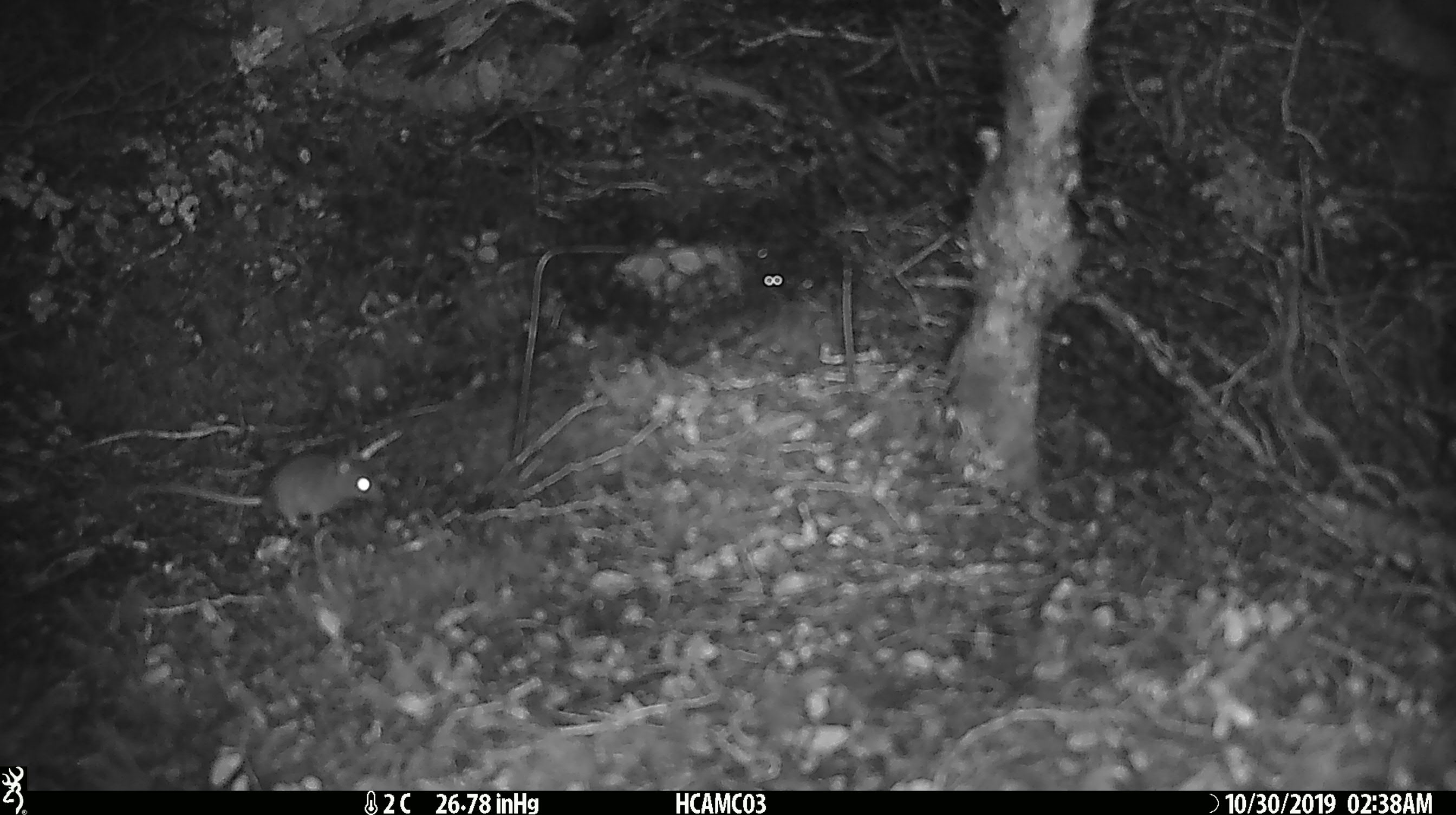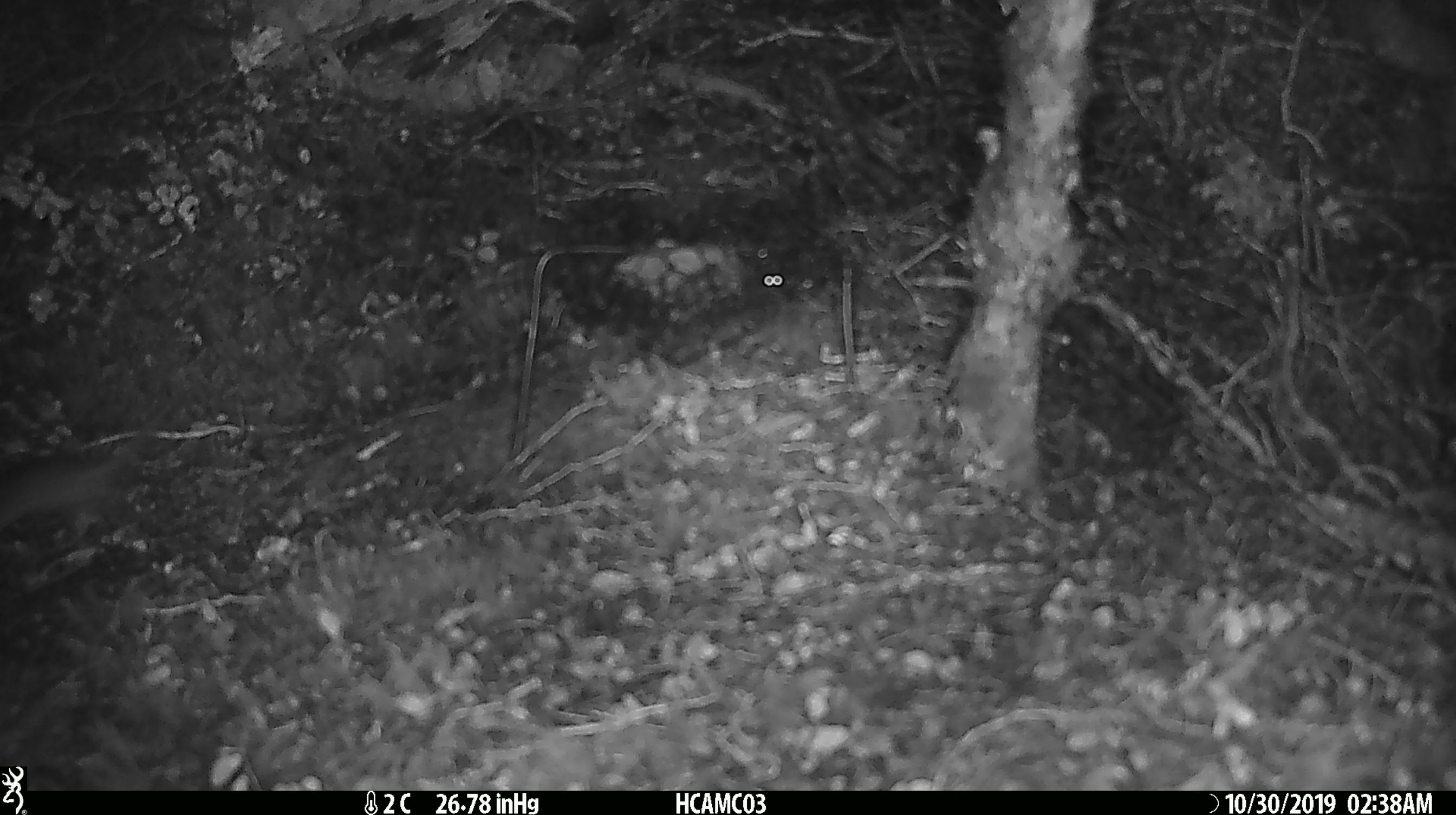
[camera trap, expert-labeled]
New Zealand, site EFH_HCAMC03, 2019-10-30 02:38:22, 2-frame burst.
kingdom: Animalia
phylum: Chordata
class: Mammalia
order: Rodentia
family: Muridae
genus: Mus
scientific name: Mus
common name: mouse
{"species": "mouse (Mus)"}